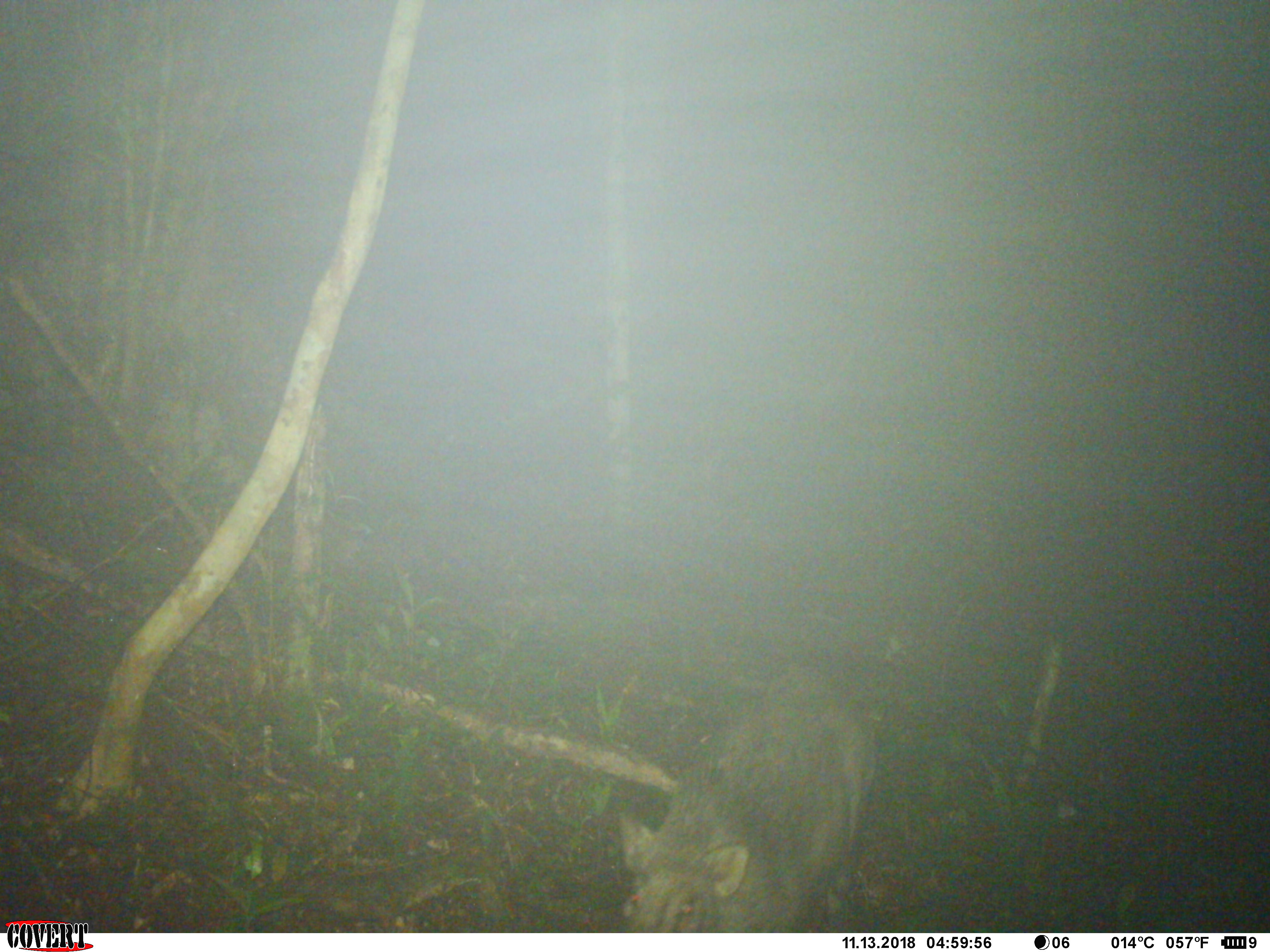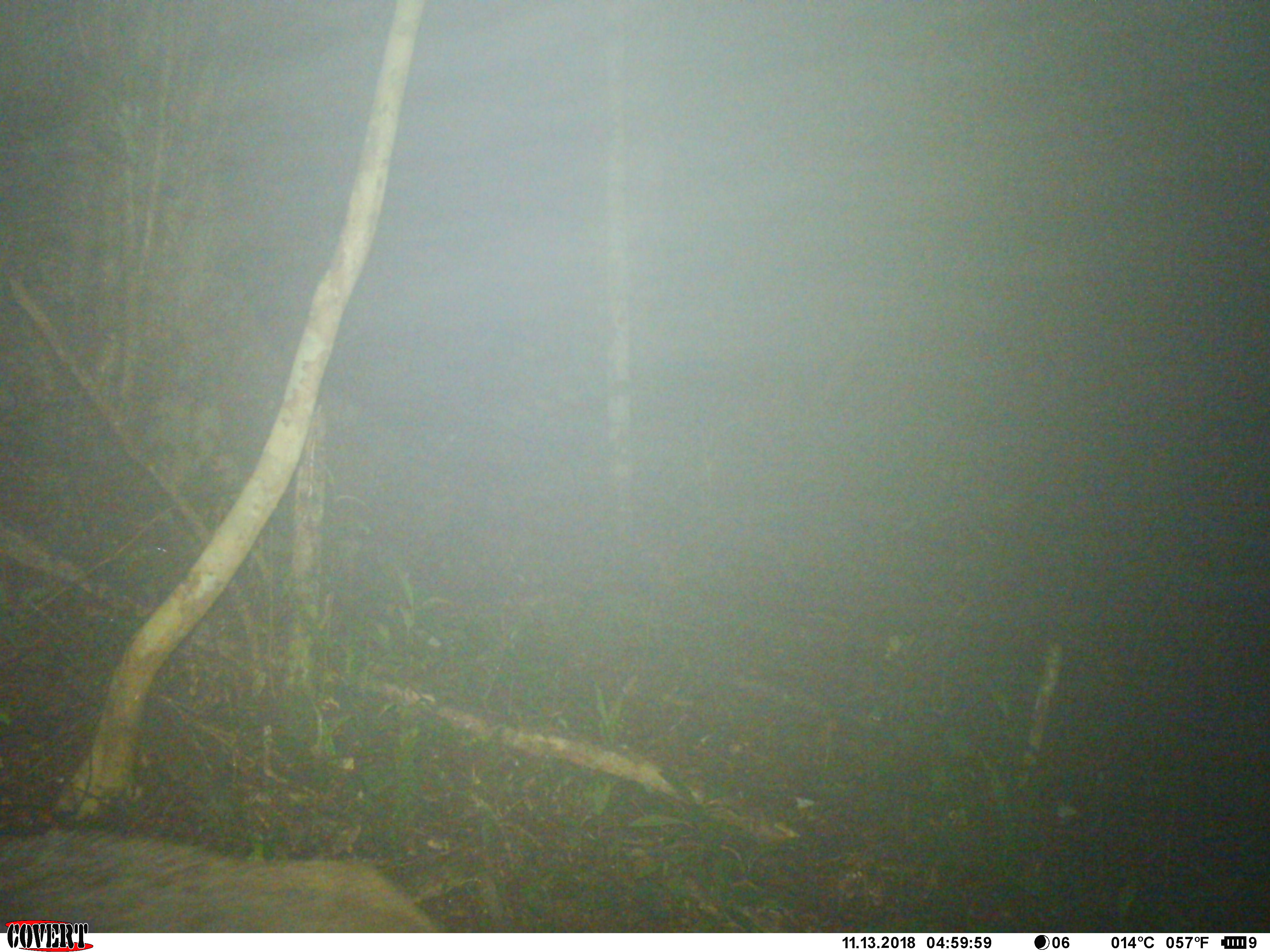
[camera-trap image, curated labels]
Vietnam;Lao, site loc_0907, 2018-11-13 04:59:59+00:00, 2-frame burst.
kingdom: Animalia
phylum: Chordata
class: Mammalia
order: Artiodactyla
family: Suidae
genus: Sus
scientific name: Sus scrofa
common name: eurasian wild pig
Eurasian wild pig (Sus scrofa). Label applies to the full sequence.